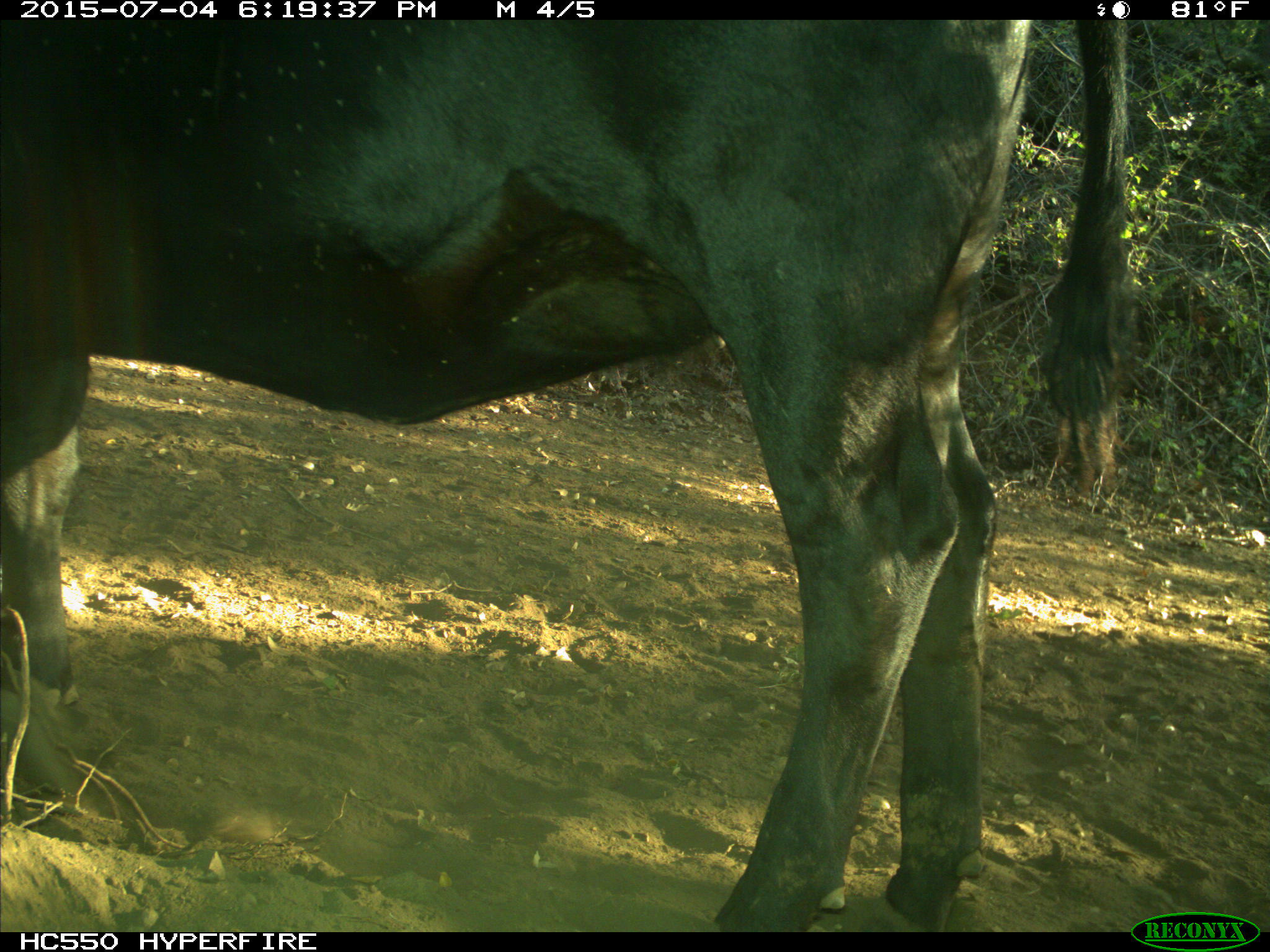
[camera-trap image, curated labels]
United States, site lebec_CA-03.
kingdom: Animalia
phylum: Chordata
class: Mammalia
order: Artiodactyla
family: Bovidae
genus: Bos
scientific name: Bos taurus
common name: domestic cow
Bos taurus (domestic cow).